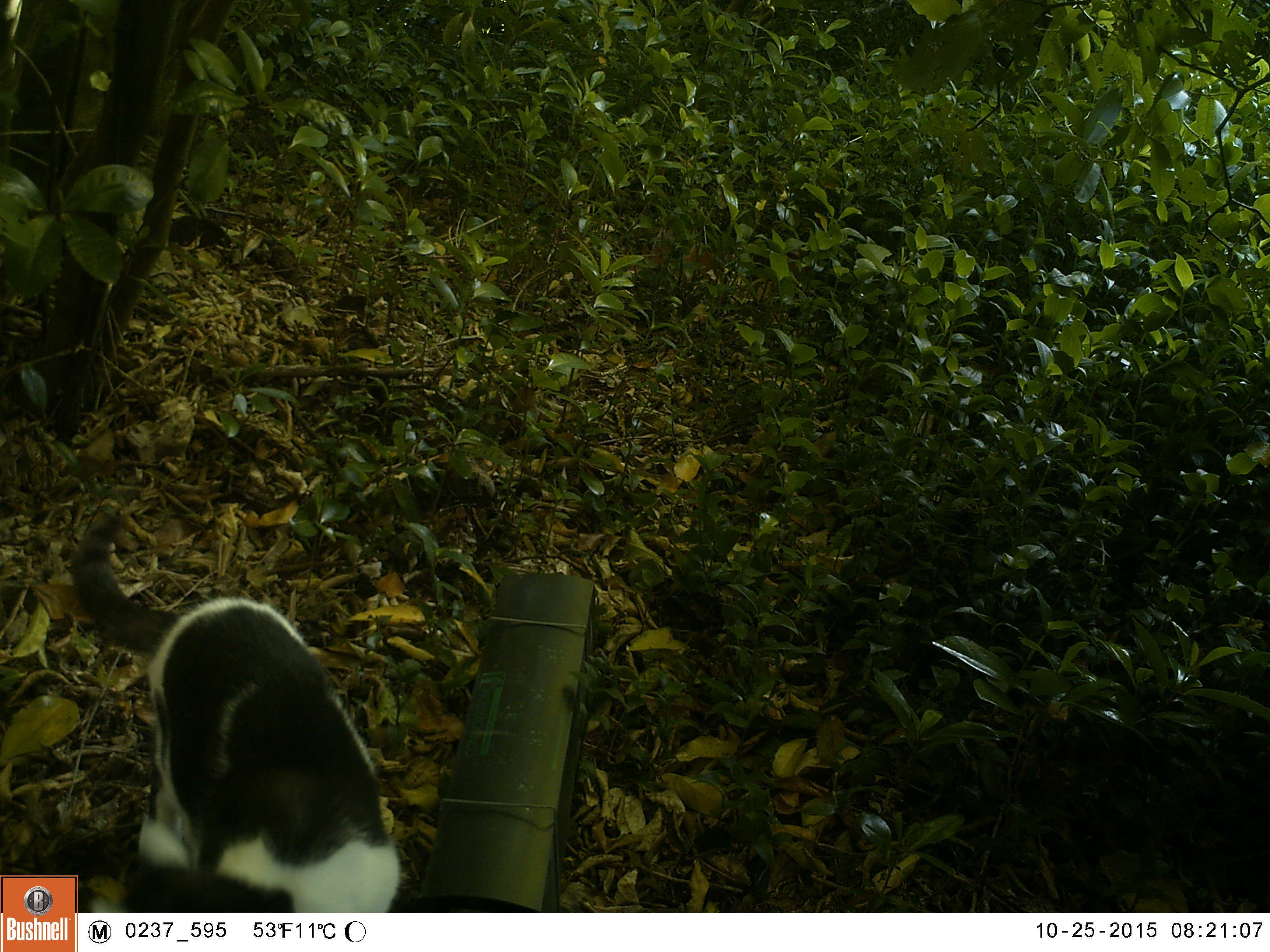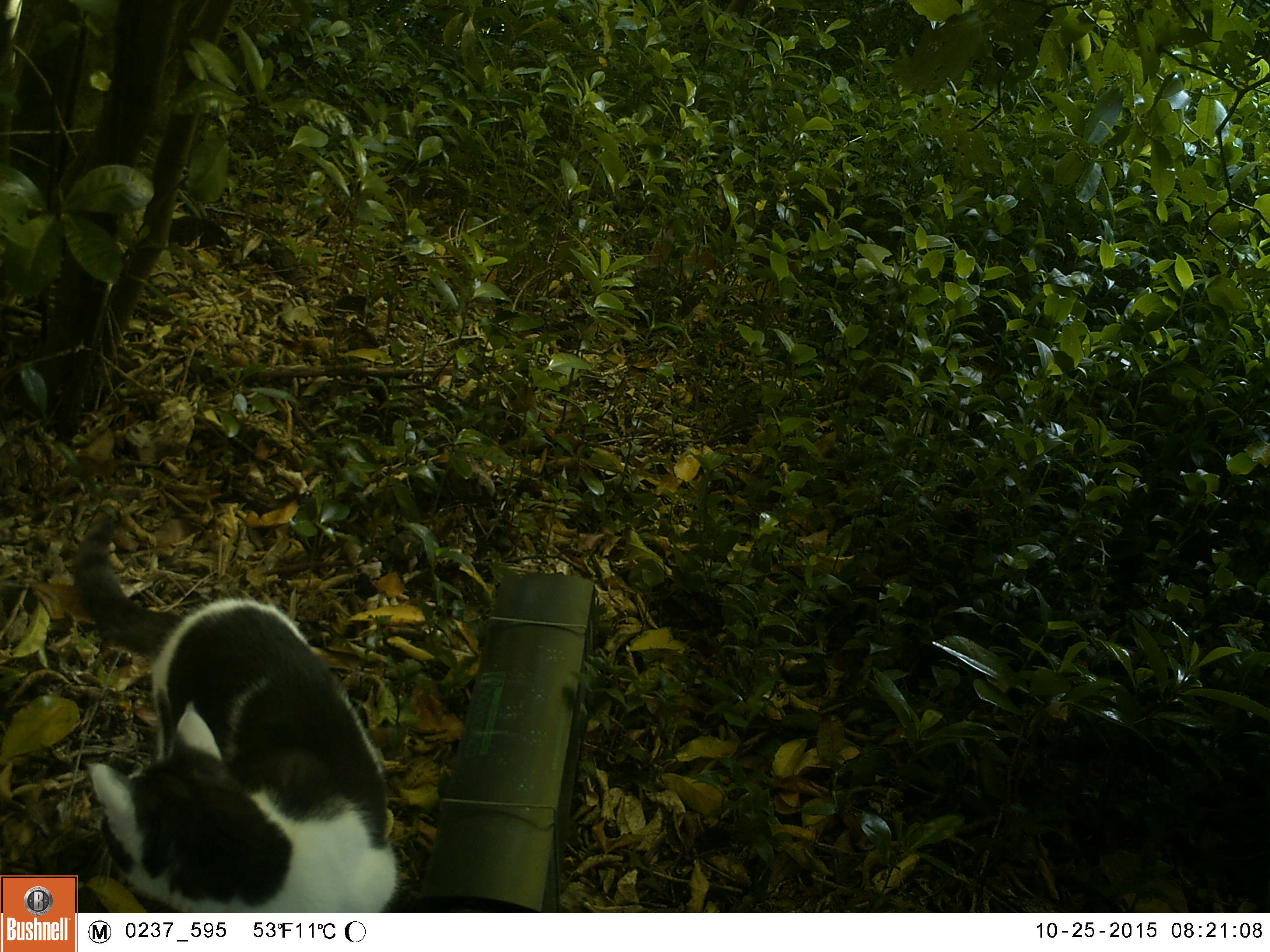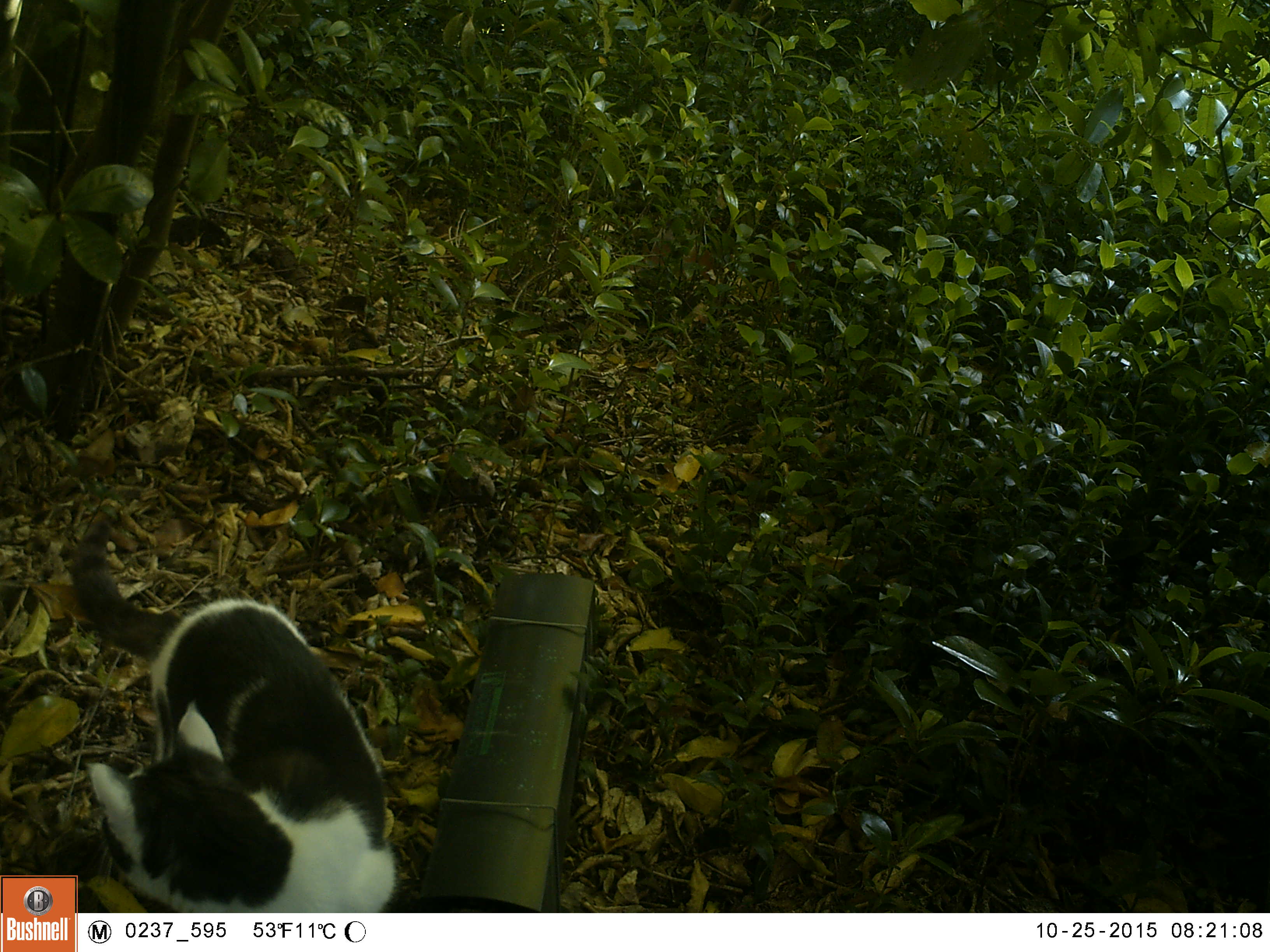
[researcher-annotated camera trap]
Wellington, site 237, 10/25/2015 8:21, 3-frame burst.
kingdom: Animalia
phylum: Chordata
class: Mammalia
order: Carnivora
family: Felidae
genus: Felis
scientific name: Felis catus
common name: cat